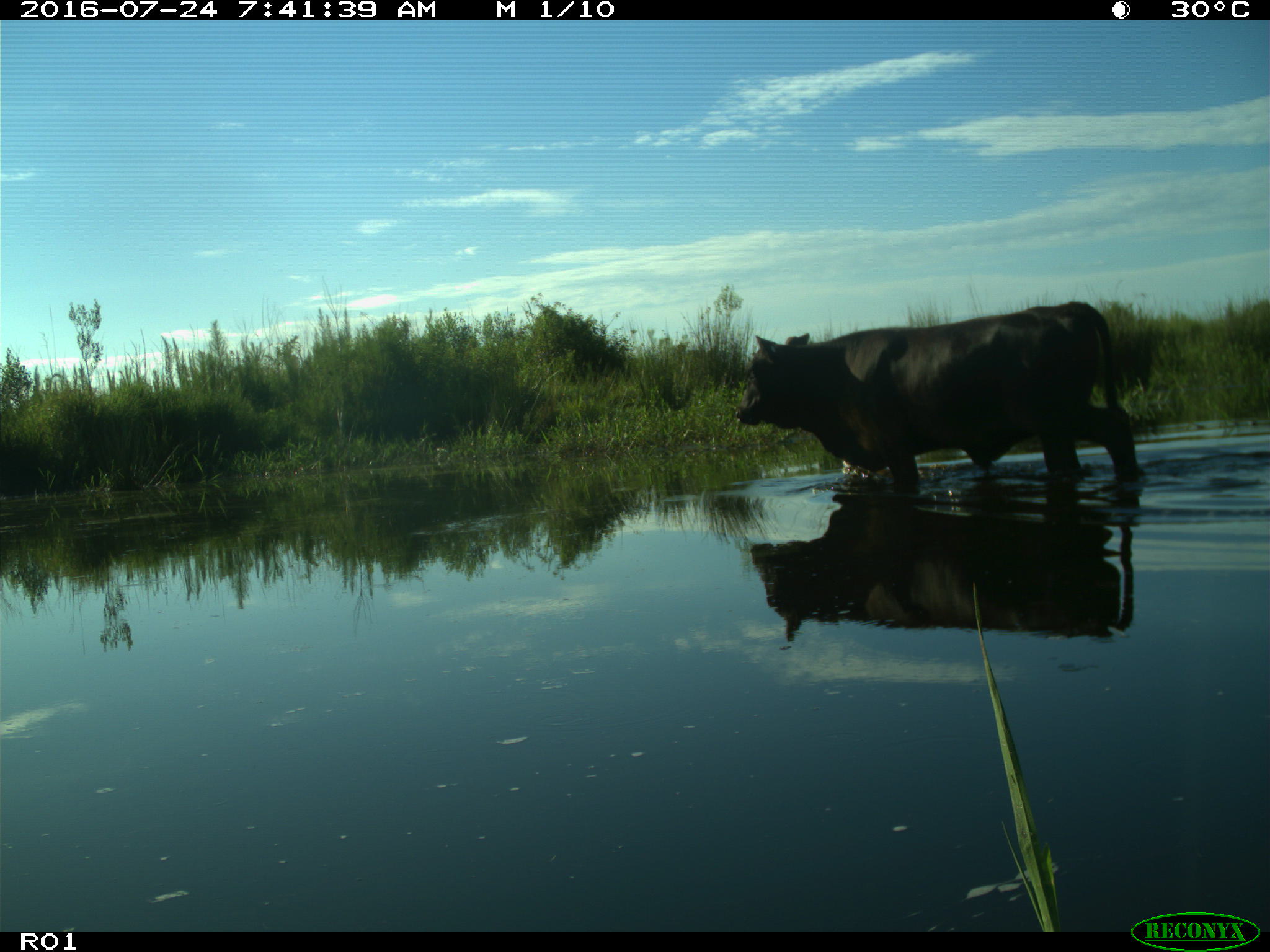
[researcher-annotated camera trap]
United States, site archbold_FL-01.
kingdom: Animalia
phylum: Chordata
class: Mammalia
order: Artiodactyla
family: Bovidae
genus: Bos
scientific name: Bos taurus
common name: domestic cow